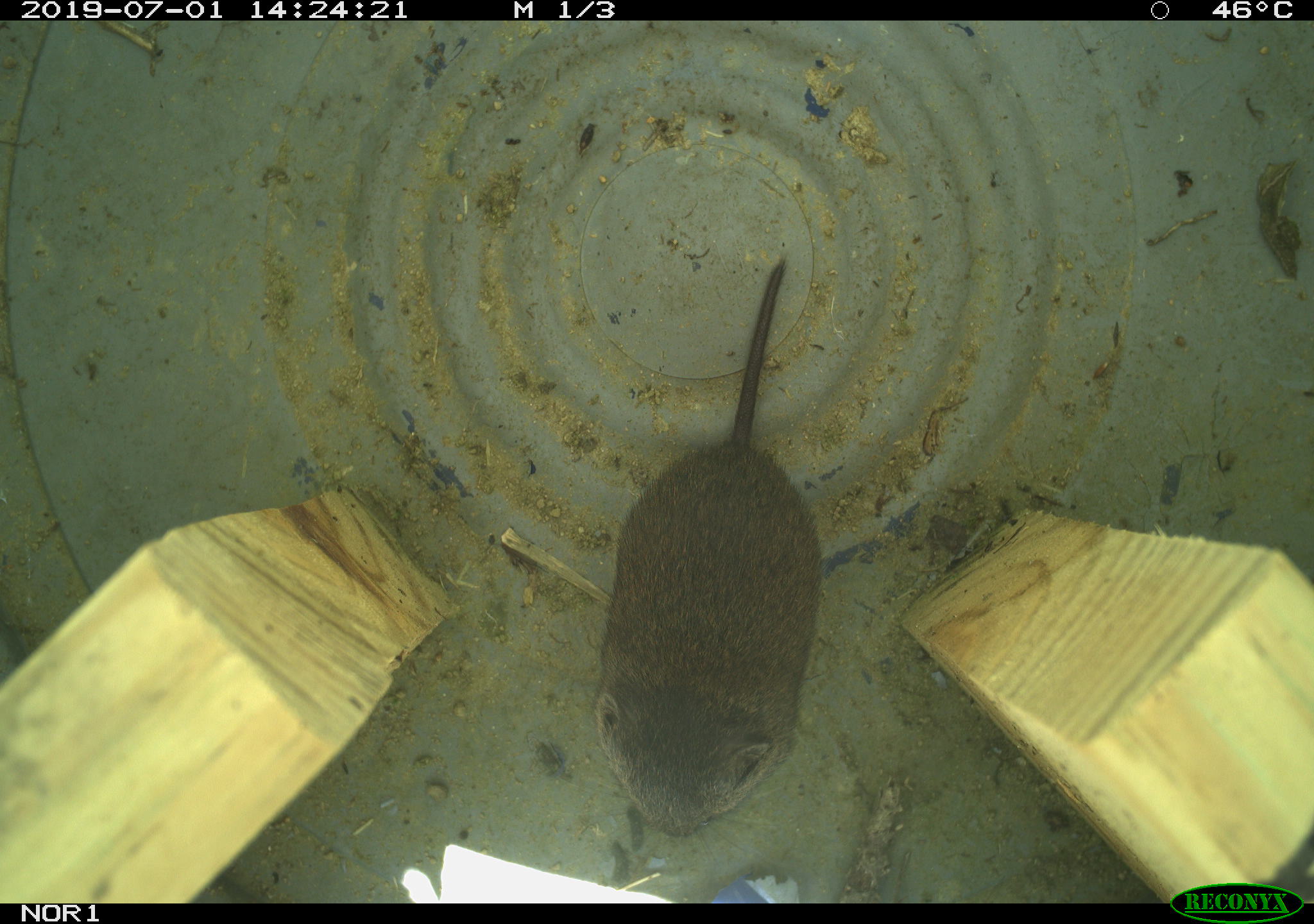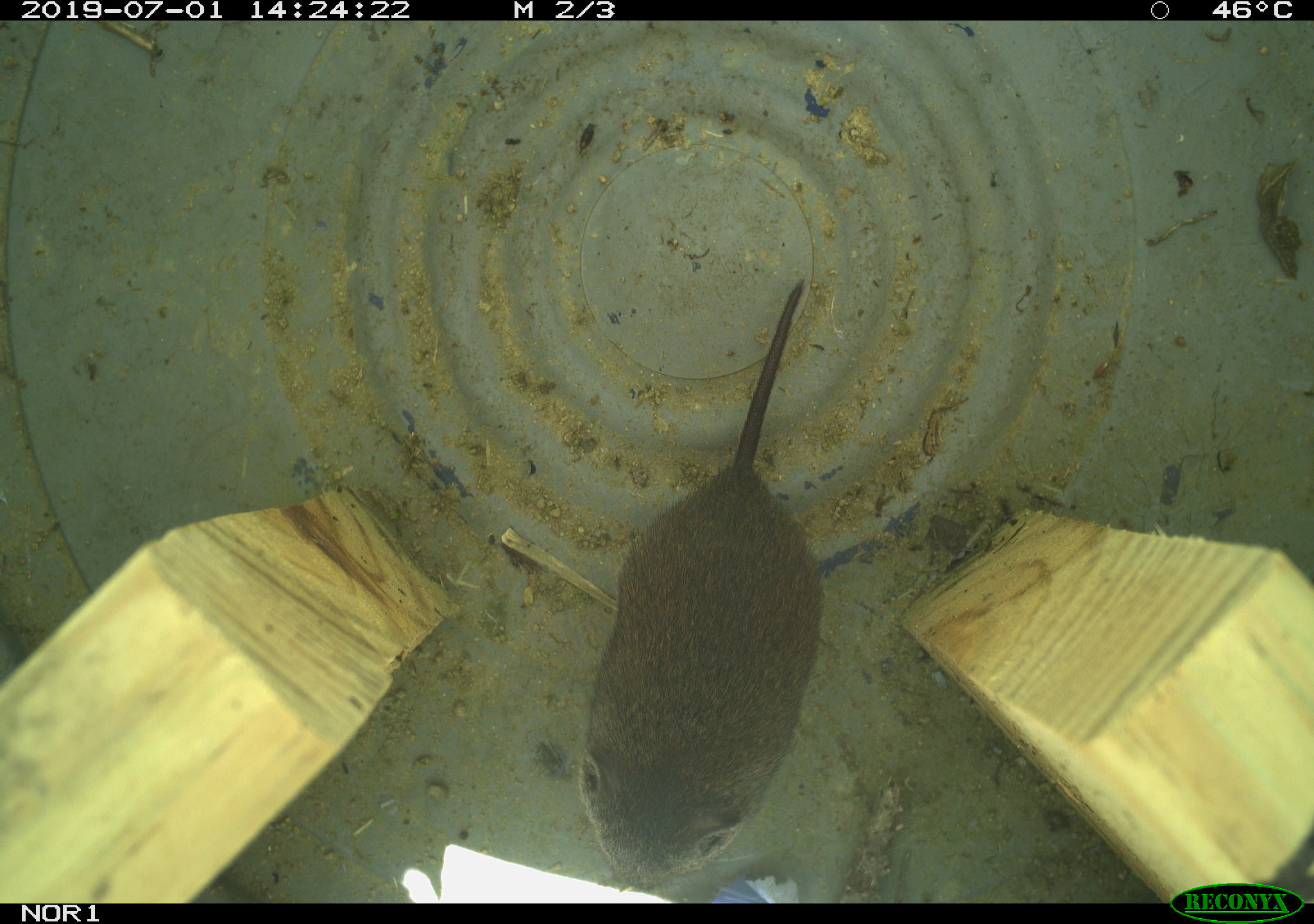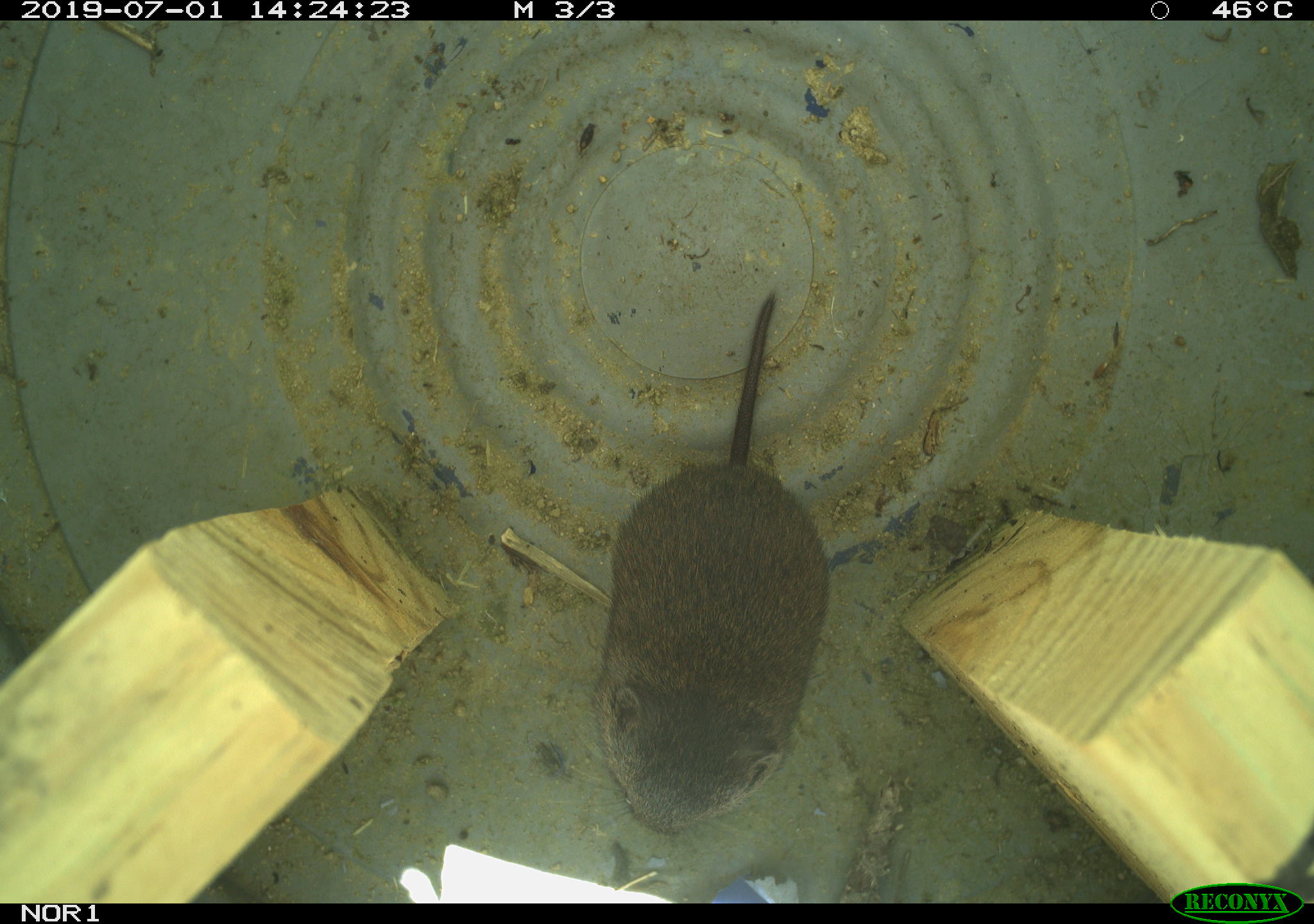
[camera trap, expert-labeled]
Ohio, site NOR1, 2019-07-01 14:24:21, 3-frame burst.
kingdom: Animalia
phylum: Chordata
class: Mammalia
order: Rodentia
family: Cricetidae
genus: Microtus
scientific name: Microtus pennsylvanicus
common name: meadow vole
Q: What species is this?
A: Meadow vole (Microtus pennsylvanicus).